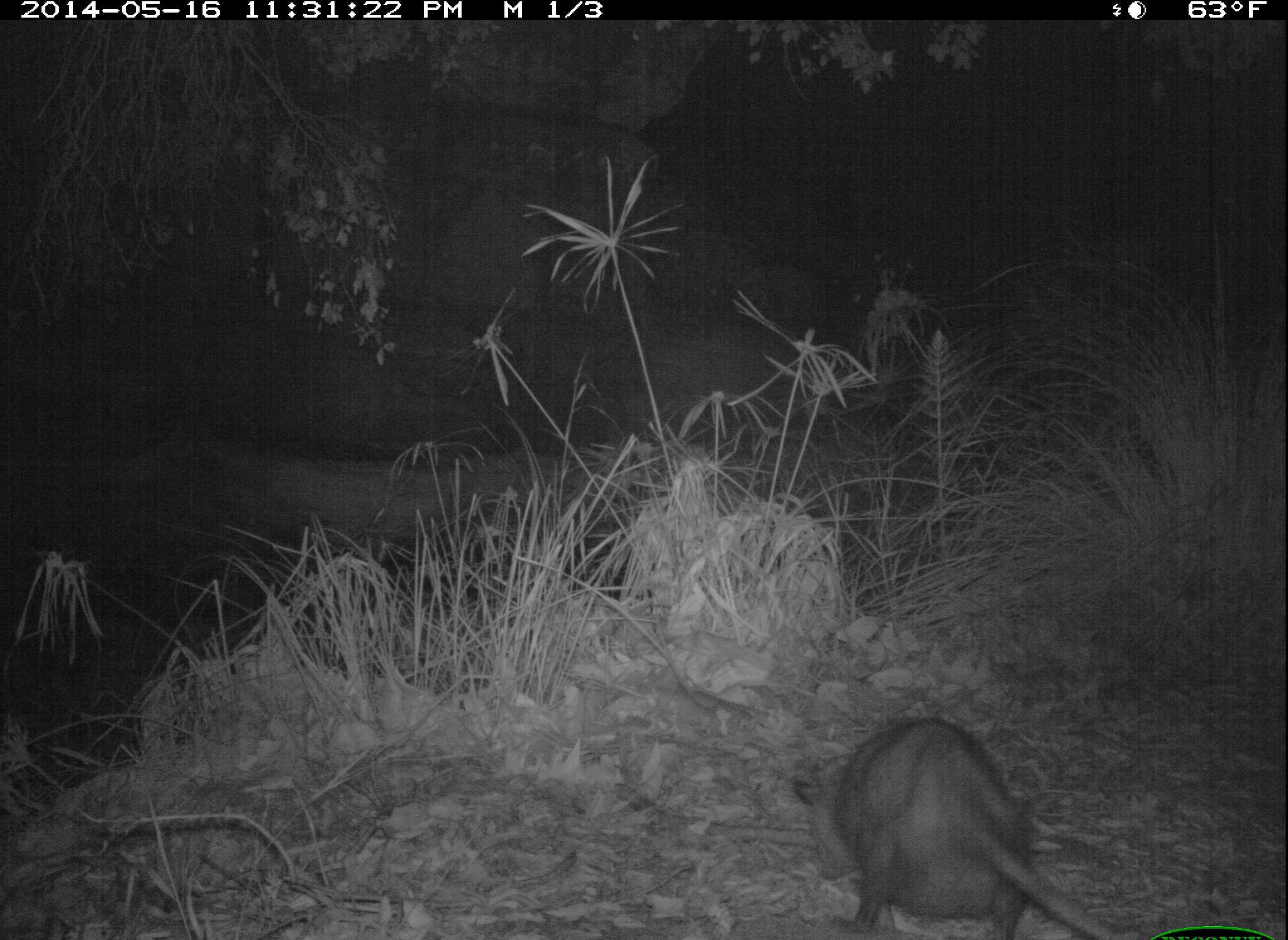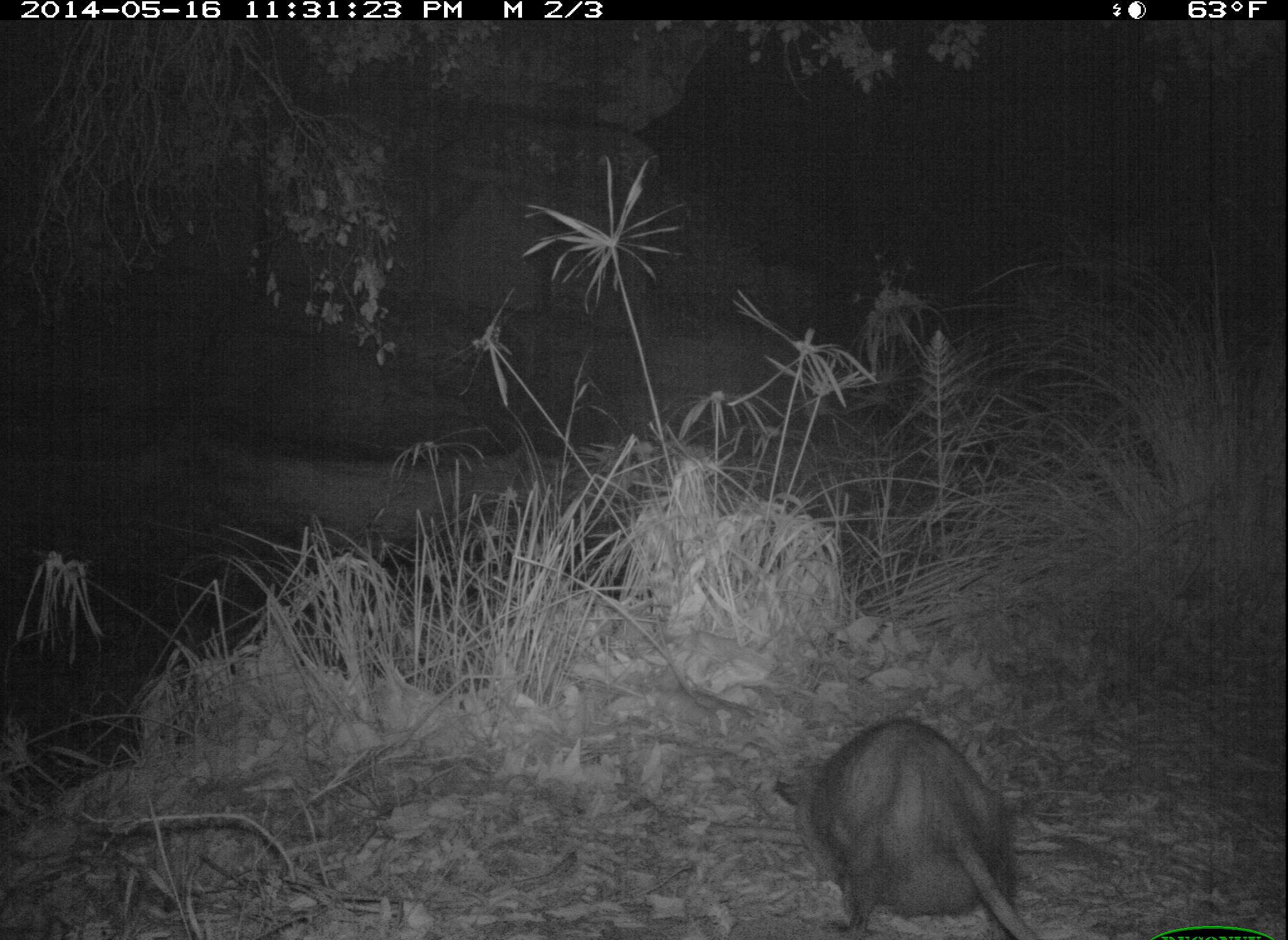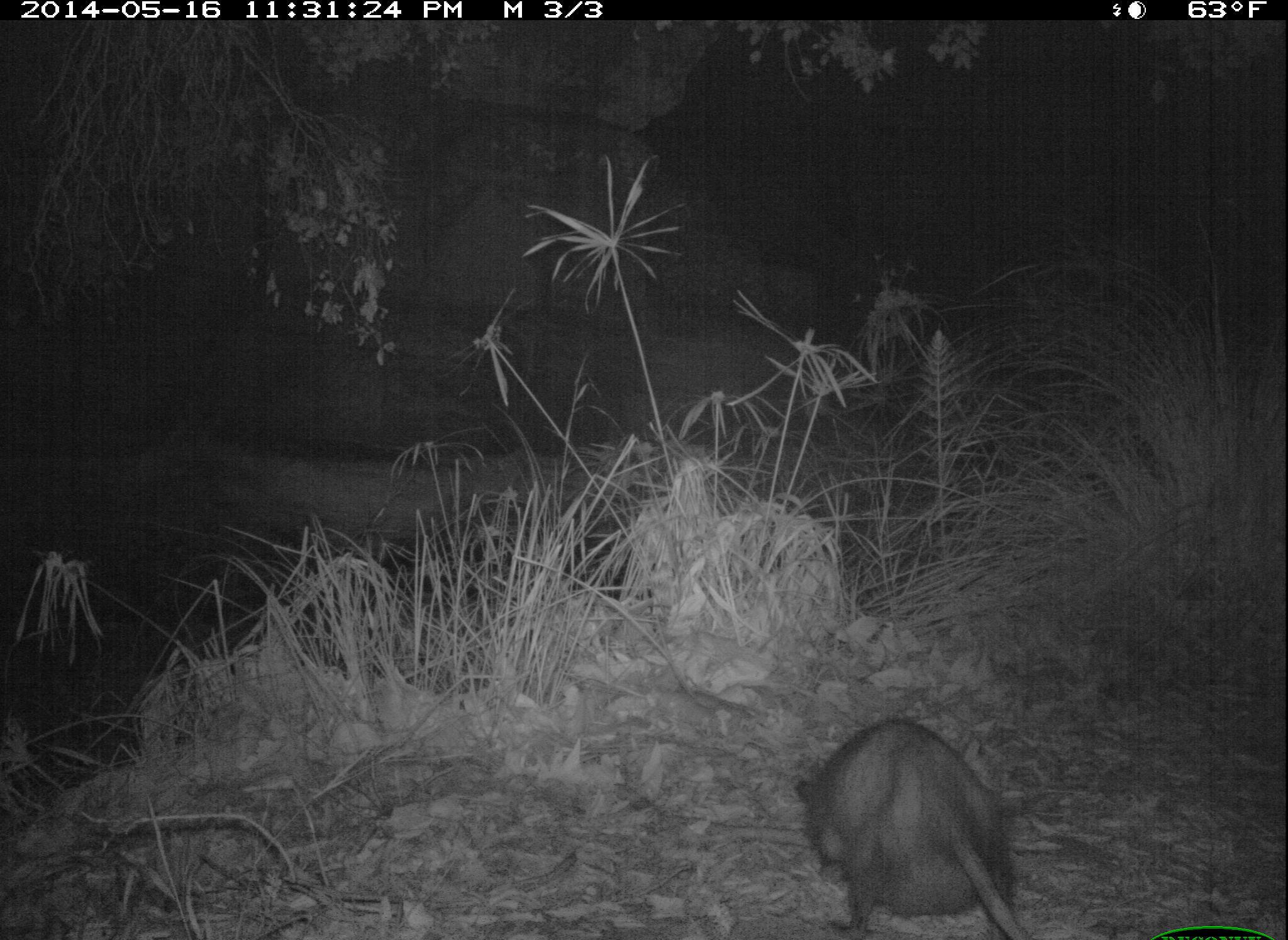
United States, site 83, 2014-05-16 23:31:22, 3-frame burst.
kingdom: Animalia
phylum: Chordata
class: Mammalia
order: Didelphimorphia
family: Didelphidae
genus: Didelphis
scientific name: Didelphis virginiana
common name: virginia opossum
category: opossum